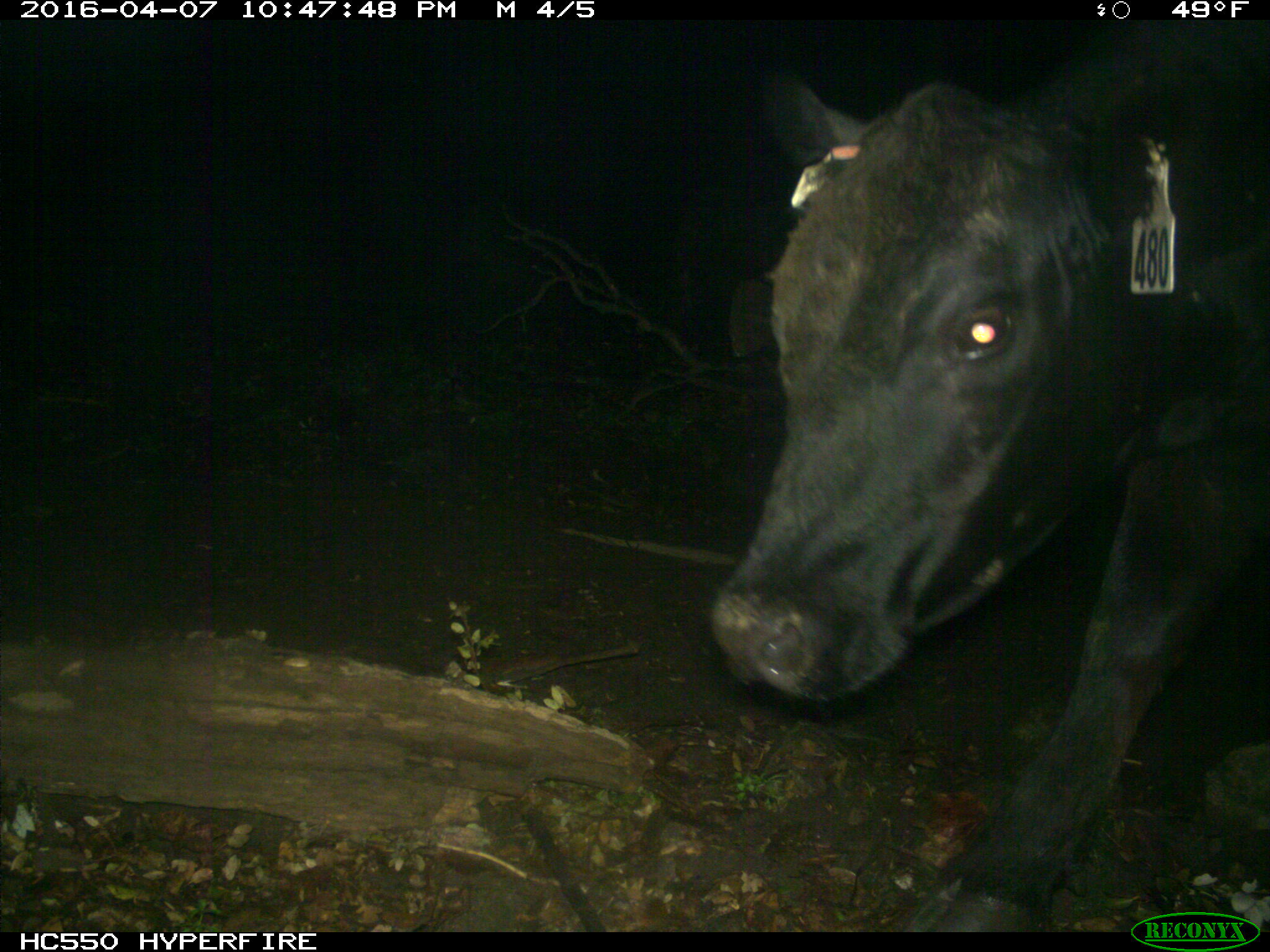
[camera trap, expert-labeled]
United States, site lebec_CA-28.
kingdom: Animalia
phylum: Chordata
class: Mammalia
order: Artiodactyla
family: Bovidae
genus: Bos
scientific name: Bos taurus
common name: domestic cow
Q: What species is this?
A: Bos taurus (domestic cow).